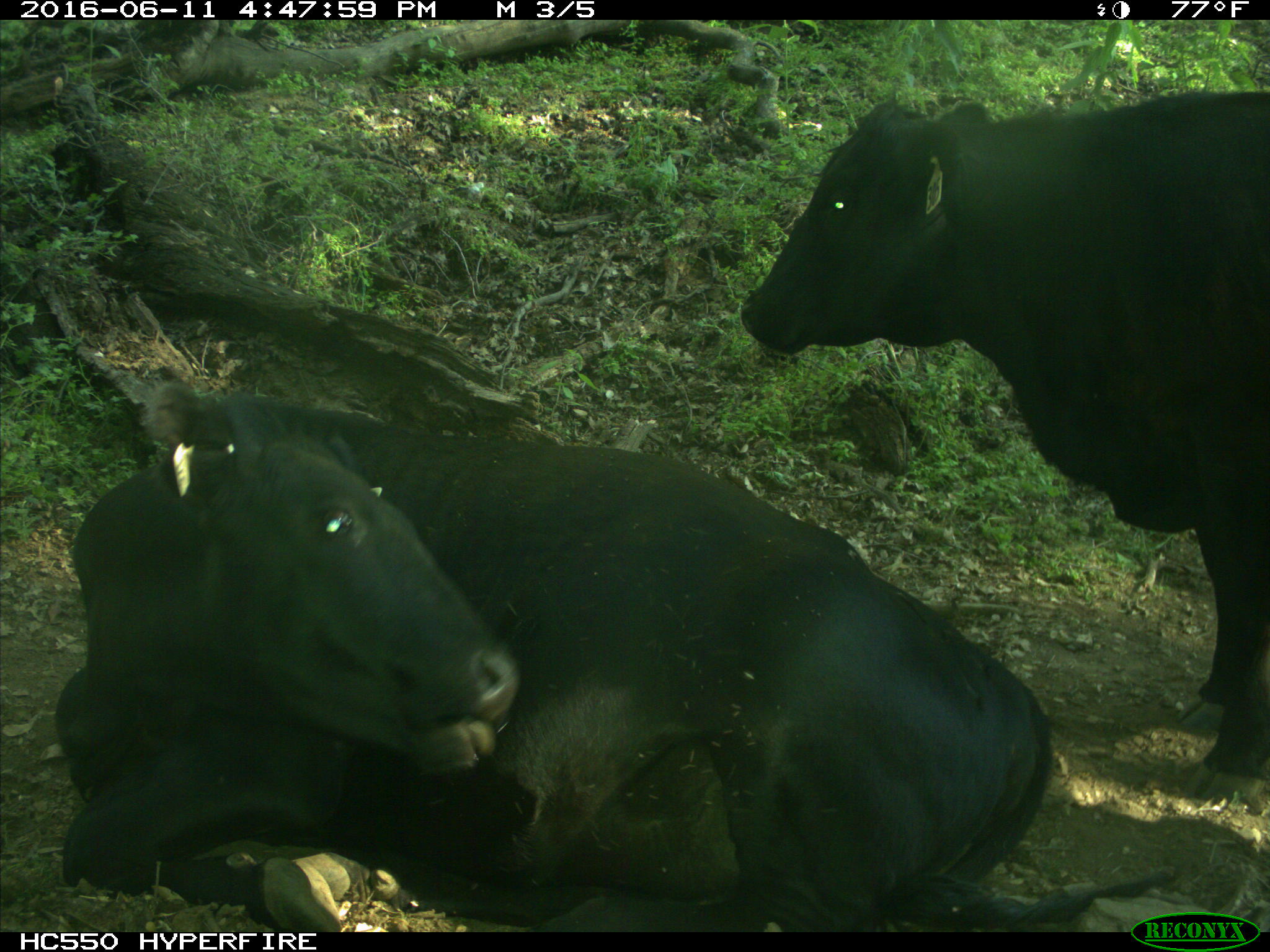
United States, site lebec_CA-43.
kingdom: Animalia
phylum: Chordata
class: Mammalia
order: Artiodactyla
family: Bovidae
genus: Bos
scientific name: Bos taurus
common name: domestic cow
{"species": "Bos taurus (domestic cow)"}